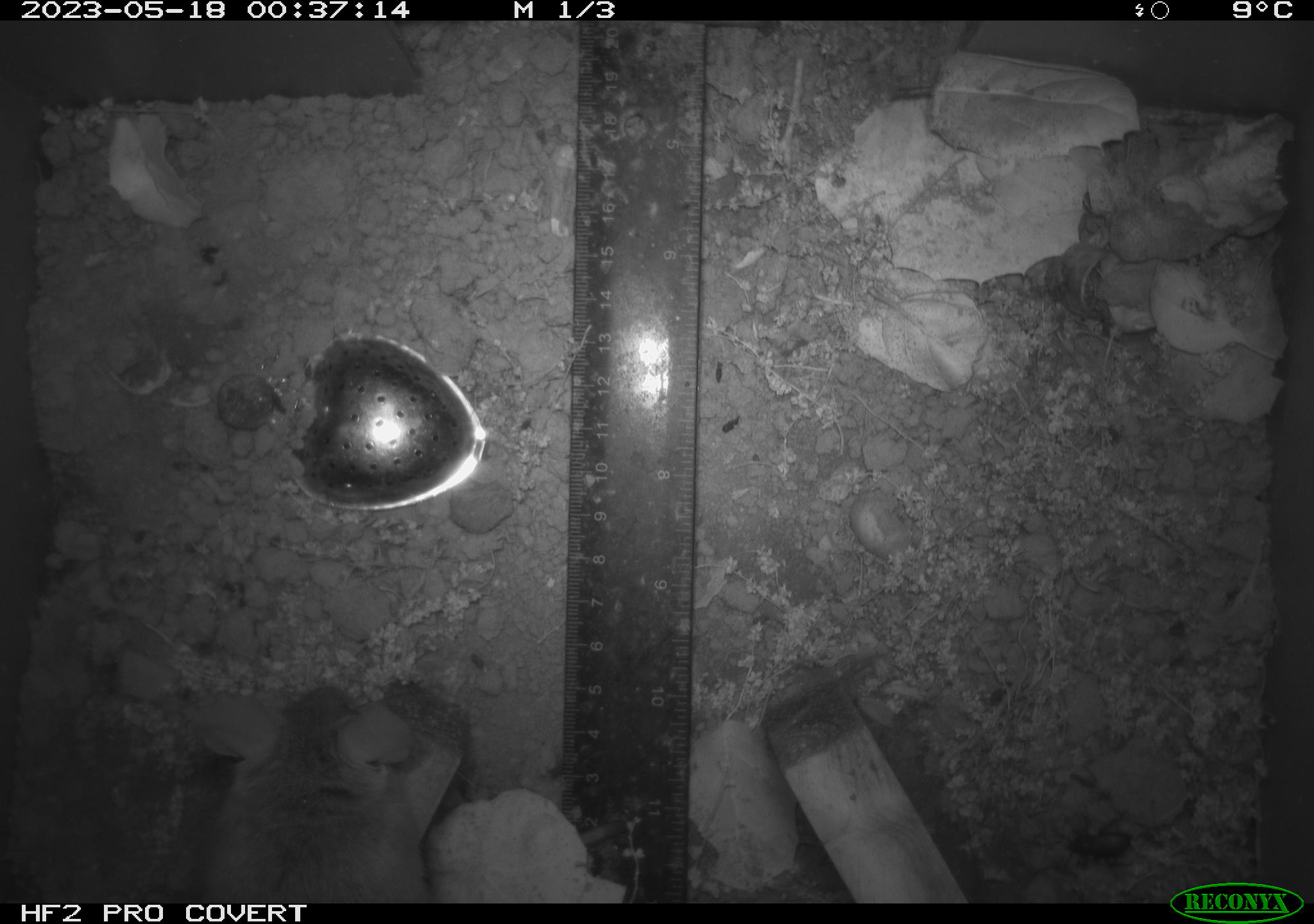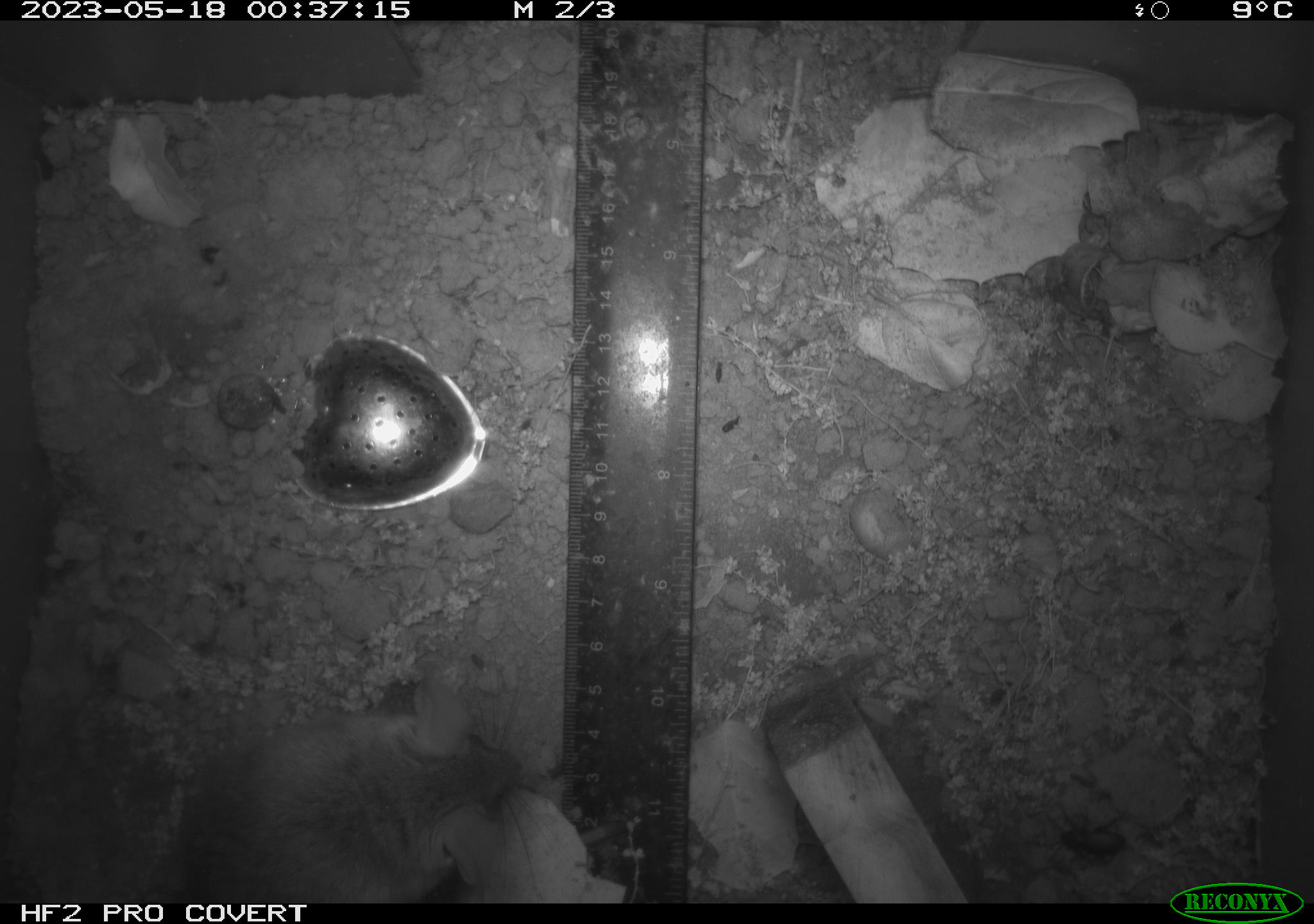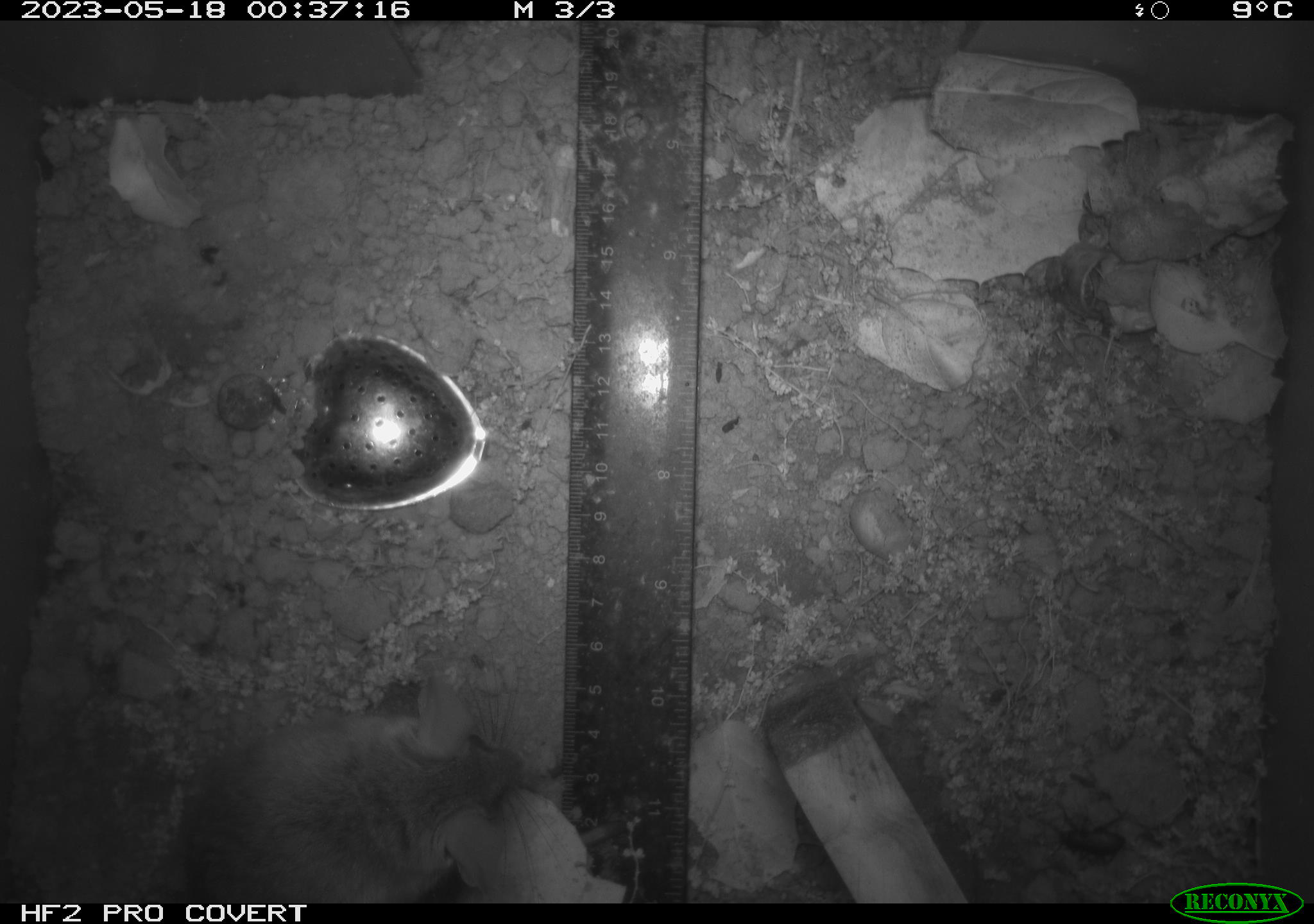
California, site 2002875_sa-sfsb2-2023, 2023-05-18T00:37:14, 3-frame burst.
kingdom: Animalia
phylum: Chordata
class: Mammalia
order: Rodentia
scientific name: Rodentia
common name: mouse species